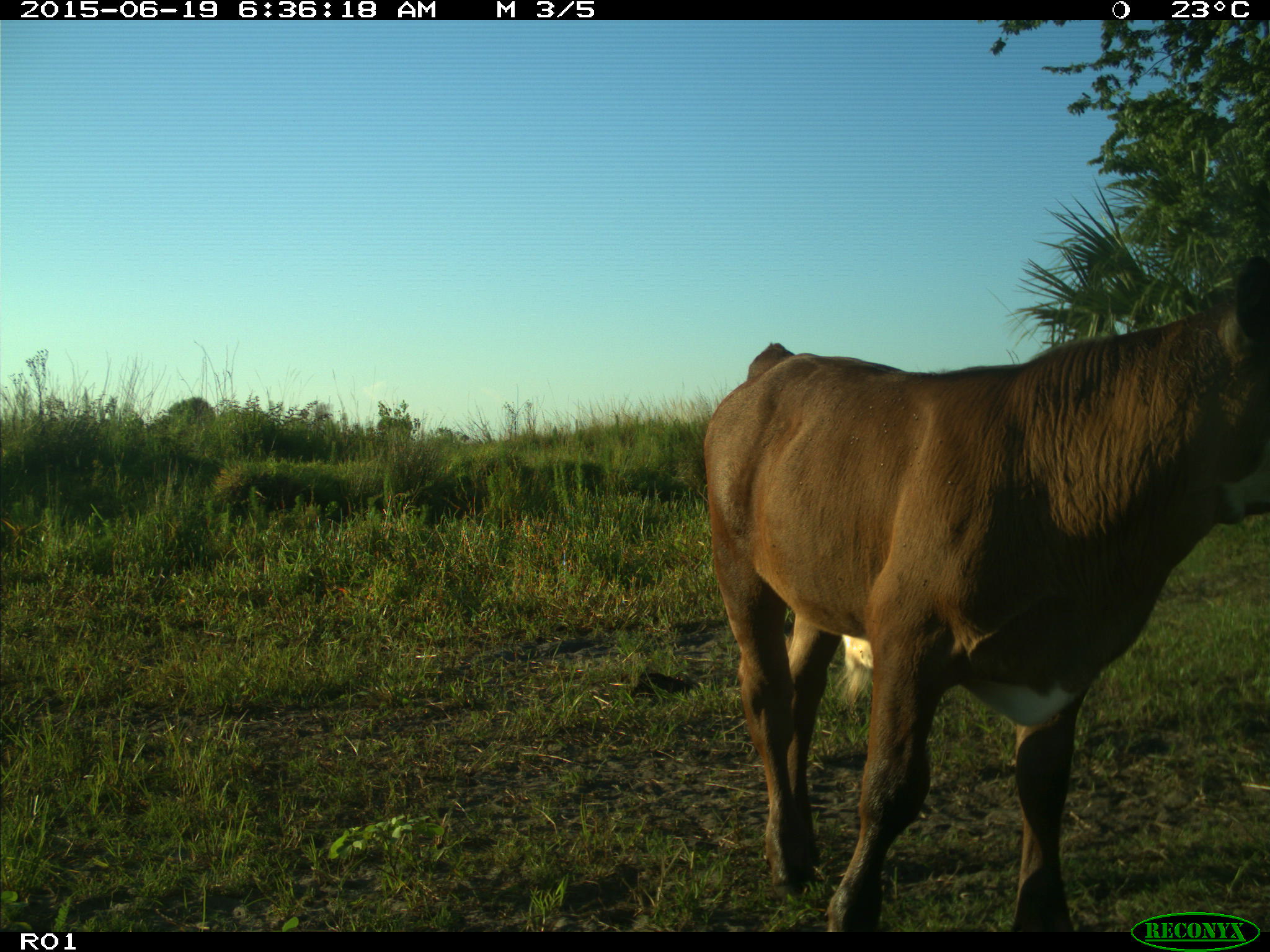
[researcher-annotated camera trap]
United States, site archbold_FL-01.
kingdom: Animalia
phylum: Chordata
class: Mammalia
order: Artiodactyla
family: Bovidae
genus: Bos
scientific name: Bos taurus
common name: domestic cow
Bos taurus (domestic cow).